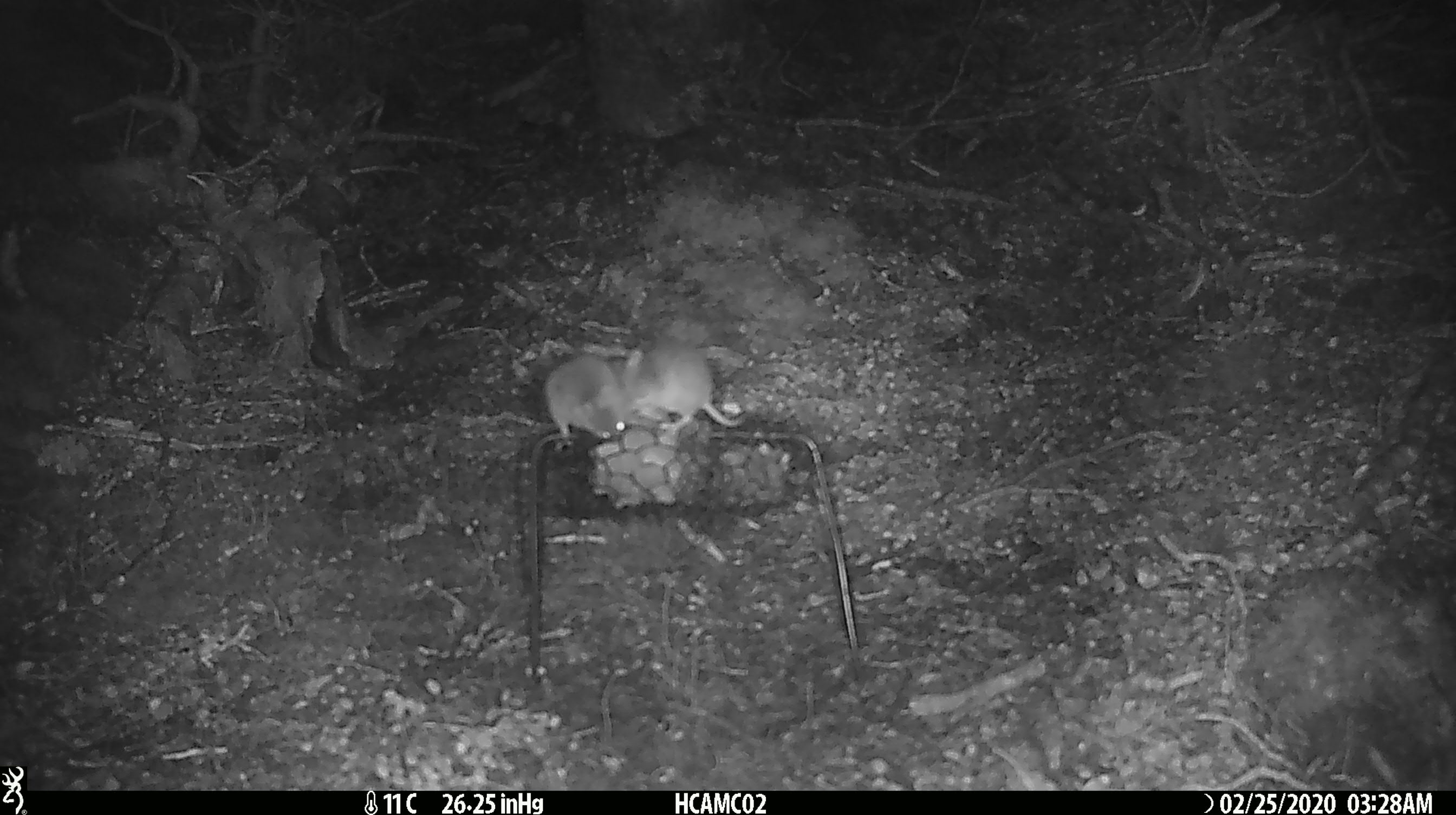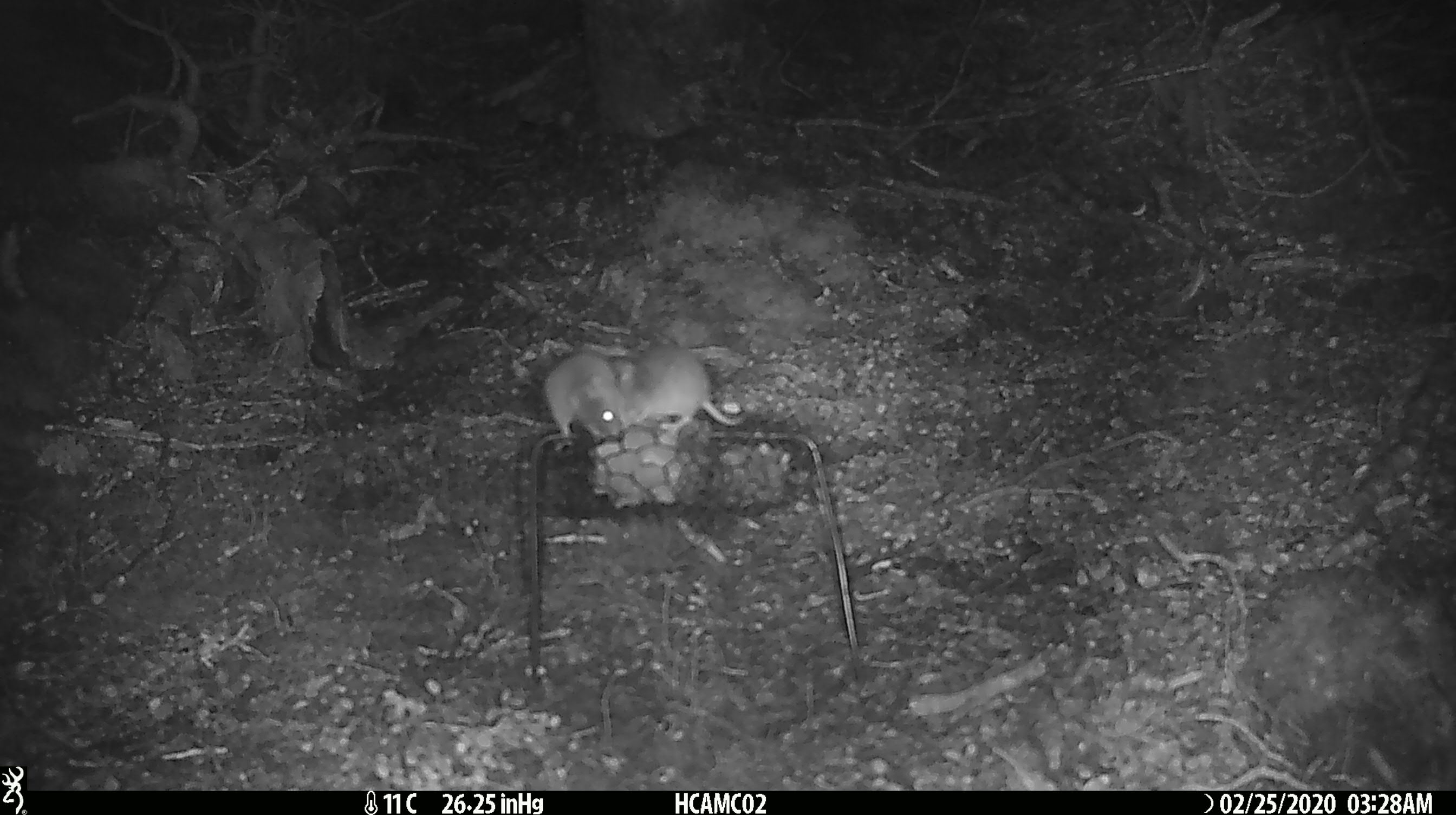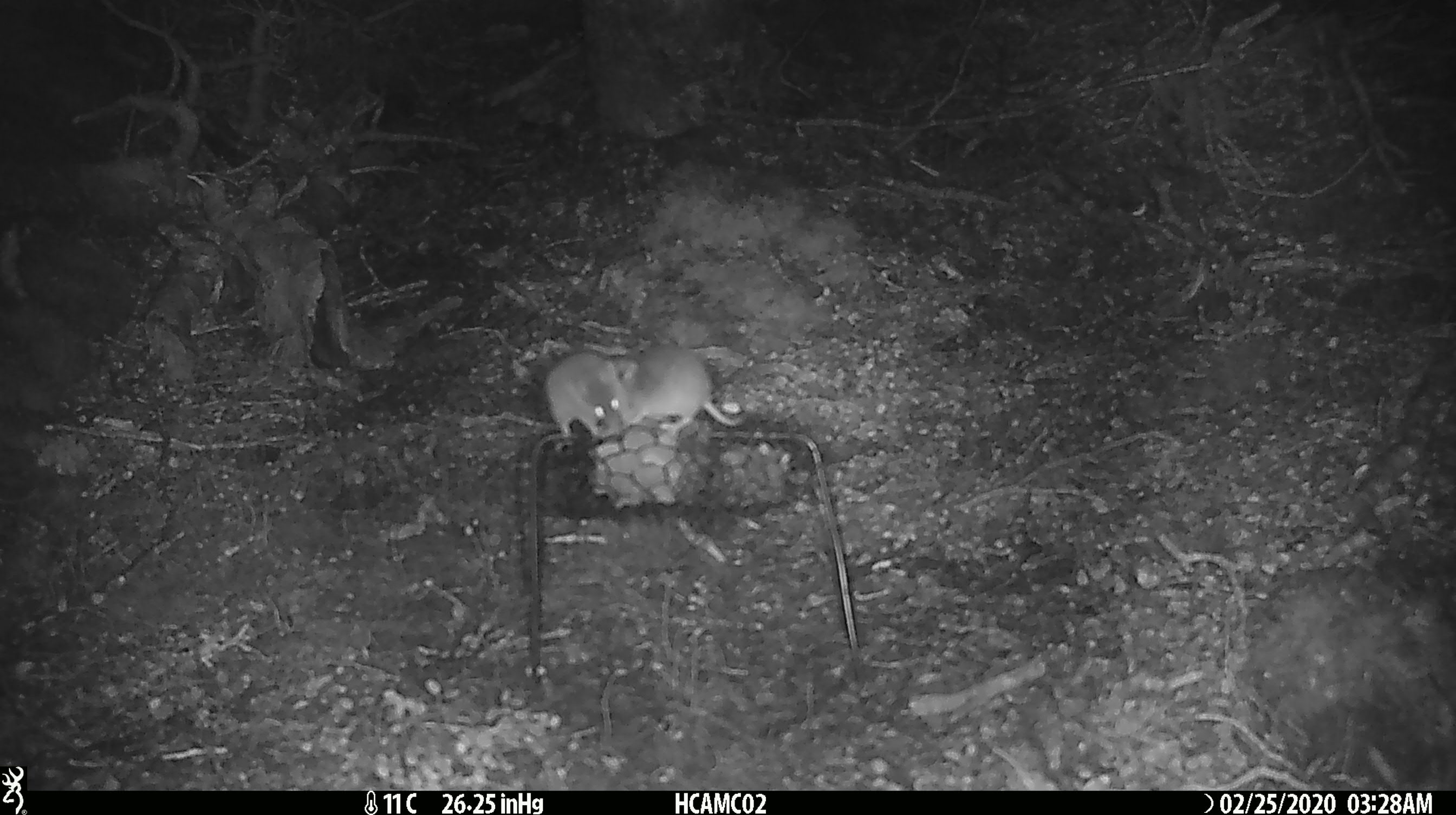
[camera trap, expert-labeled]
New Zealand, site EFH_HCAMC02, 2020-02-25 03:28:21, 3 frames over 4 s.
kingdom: Animalia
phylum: Chordata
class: Mammalia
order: Rodentia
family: Muridae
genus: Mus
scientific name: Mus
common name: mouse